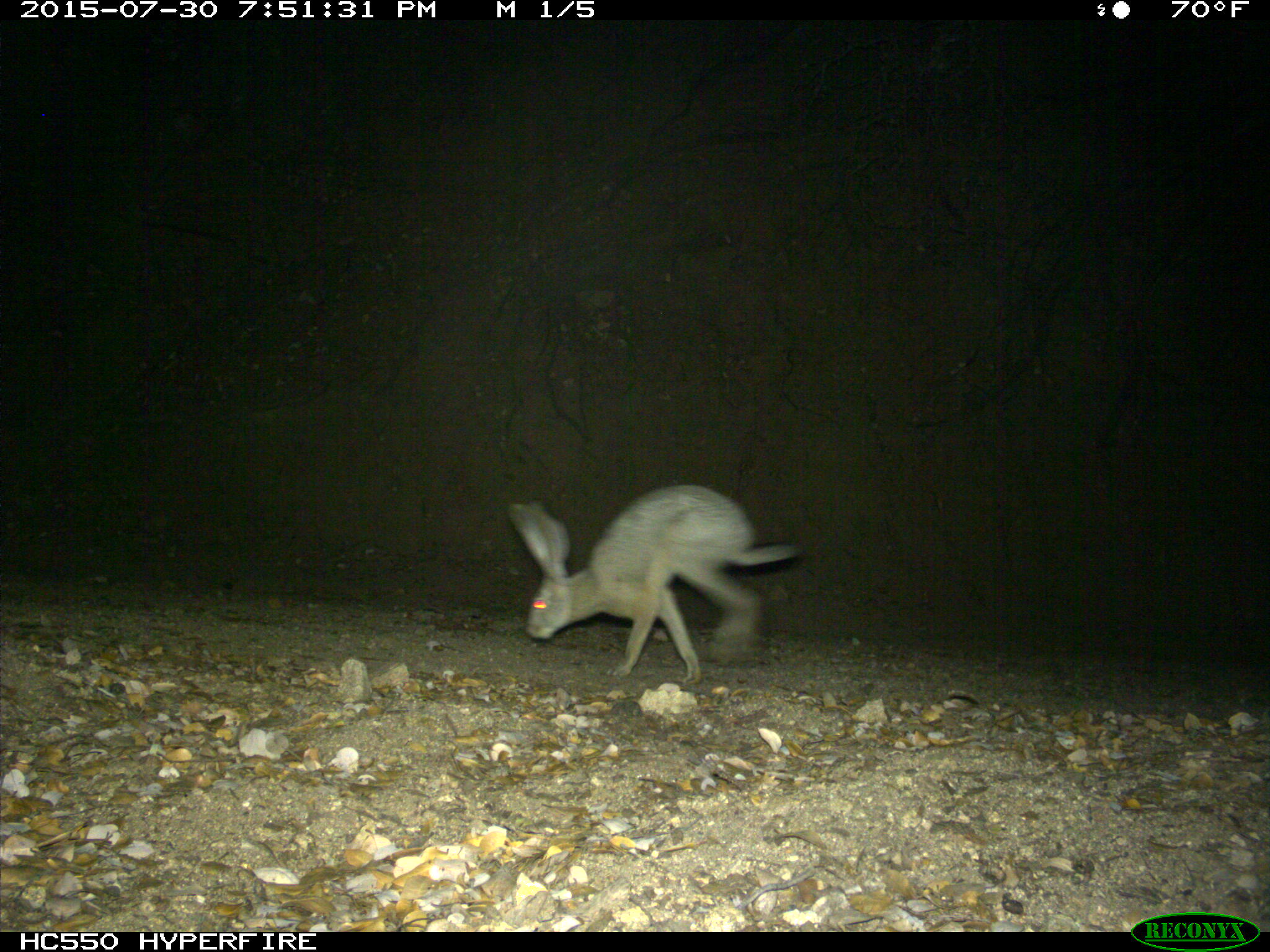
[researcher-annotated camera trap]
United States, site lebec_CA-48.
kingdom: Animalia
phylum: Chordata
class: Mammalia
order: Lagomorpha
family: Leporidae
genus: Lepus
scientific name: Lepus californicus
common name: black-tailed jackrabbit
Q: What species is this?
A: Lepus californicus (black-tailed jackrabbit).